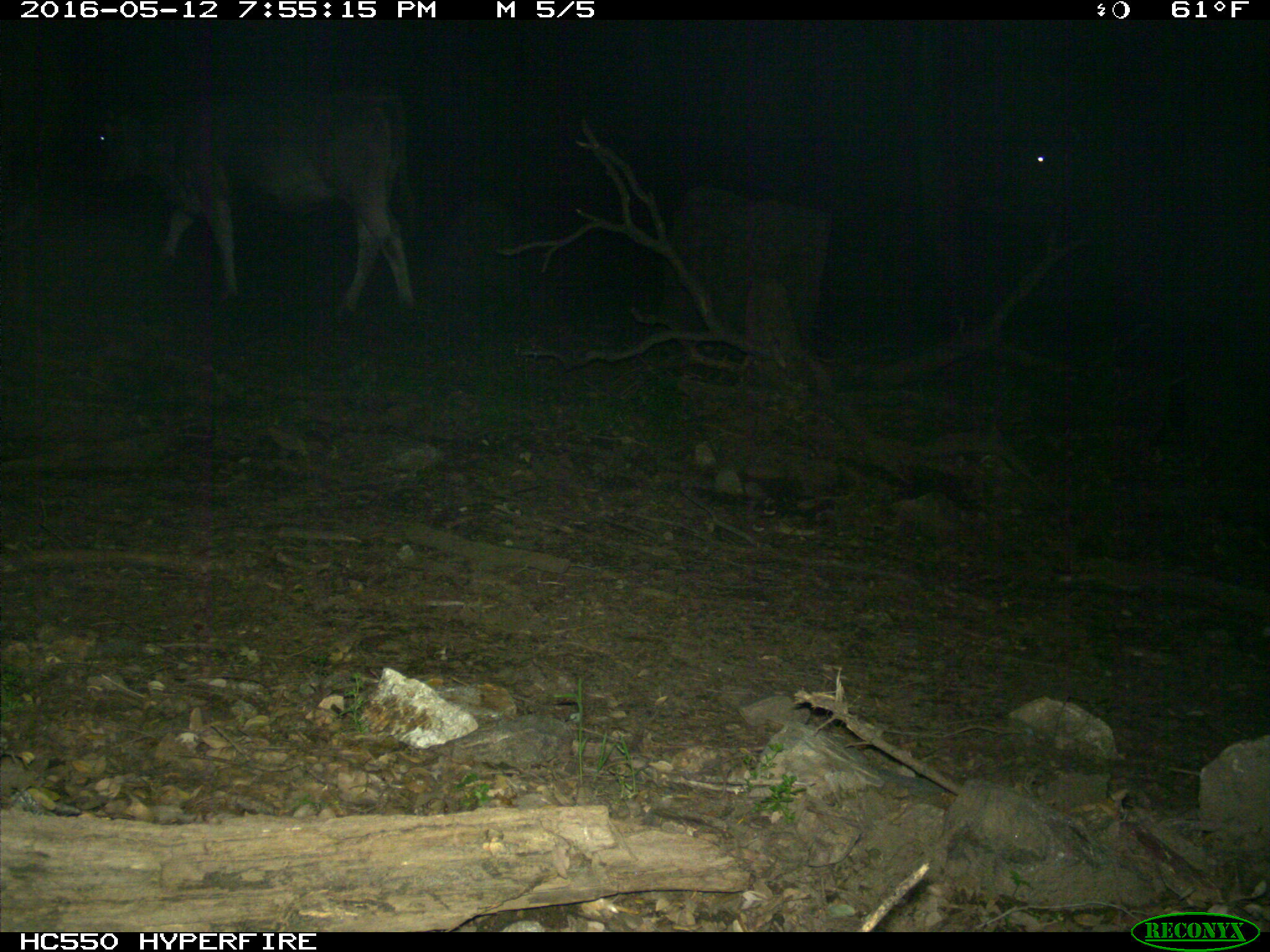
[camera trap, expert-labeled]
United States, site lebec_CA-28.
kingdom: Animalia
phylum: Chordata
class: Mammalia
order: Artiodactyla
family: Bovidae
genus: Bos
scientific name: Bos taurus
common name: domestic cow